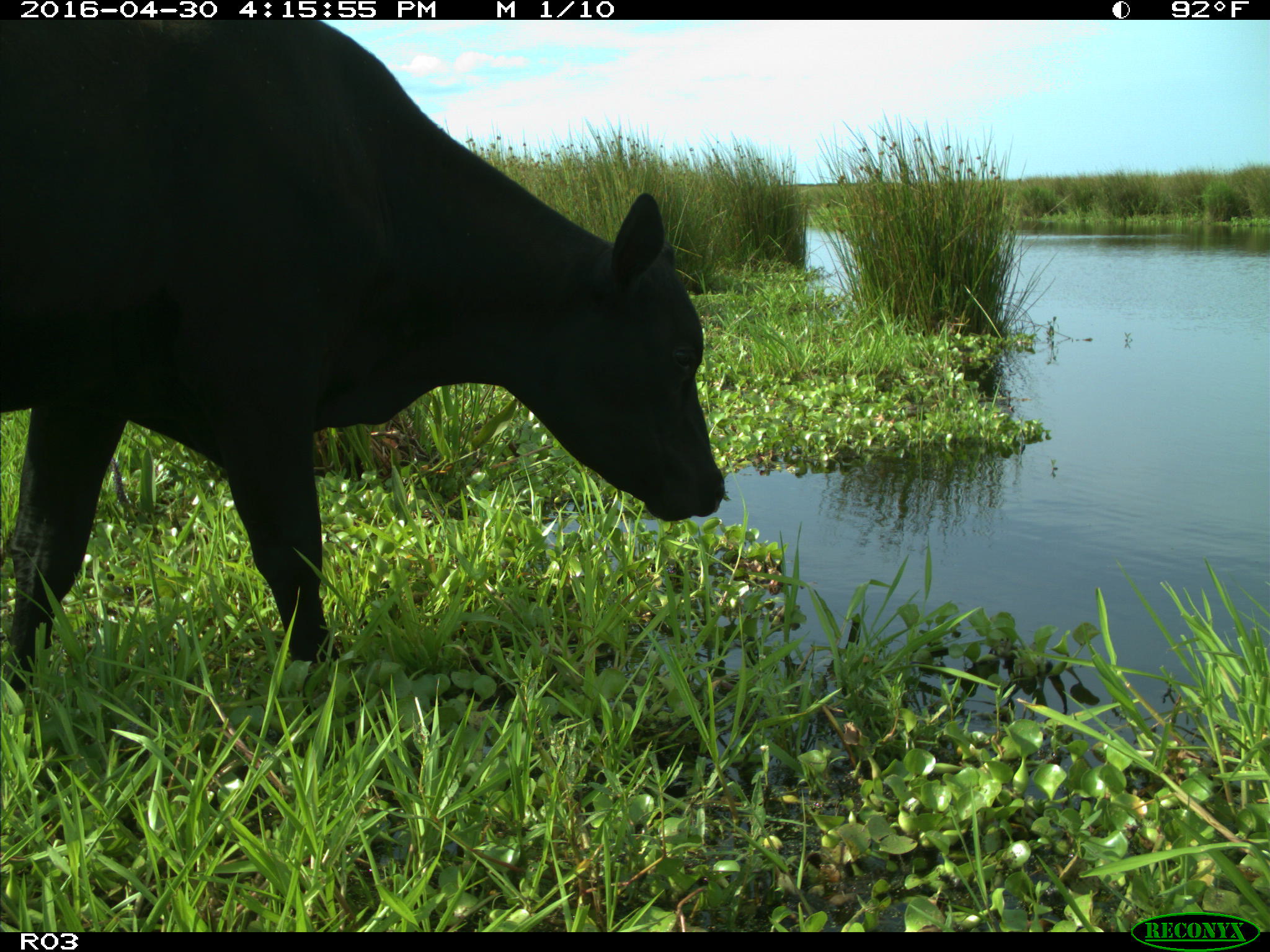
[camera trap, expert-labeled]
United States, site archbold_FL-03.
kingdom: Animalia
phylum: Chordata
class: Mammalia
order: Artiodactyla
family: Bovidae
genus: Bos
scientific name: Bos taurus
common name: domestic cow